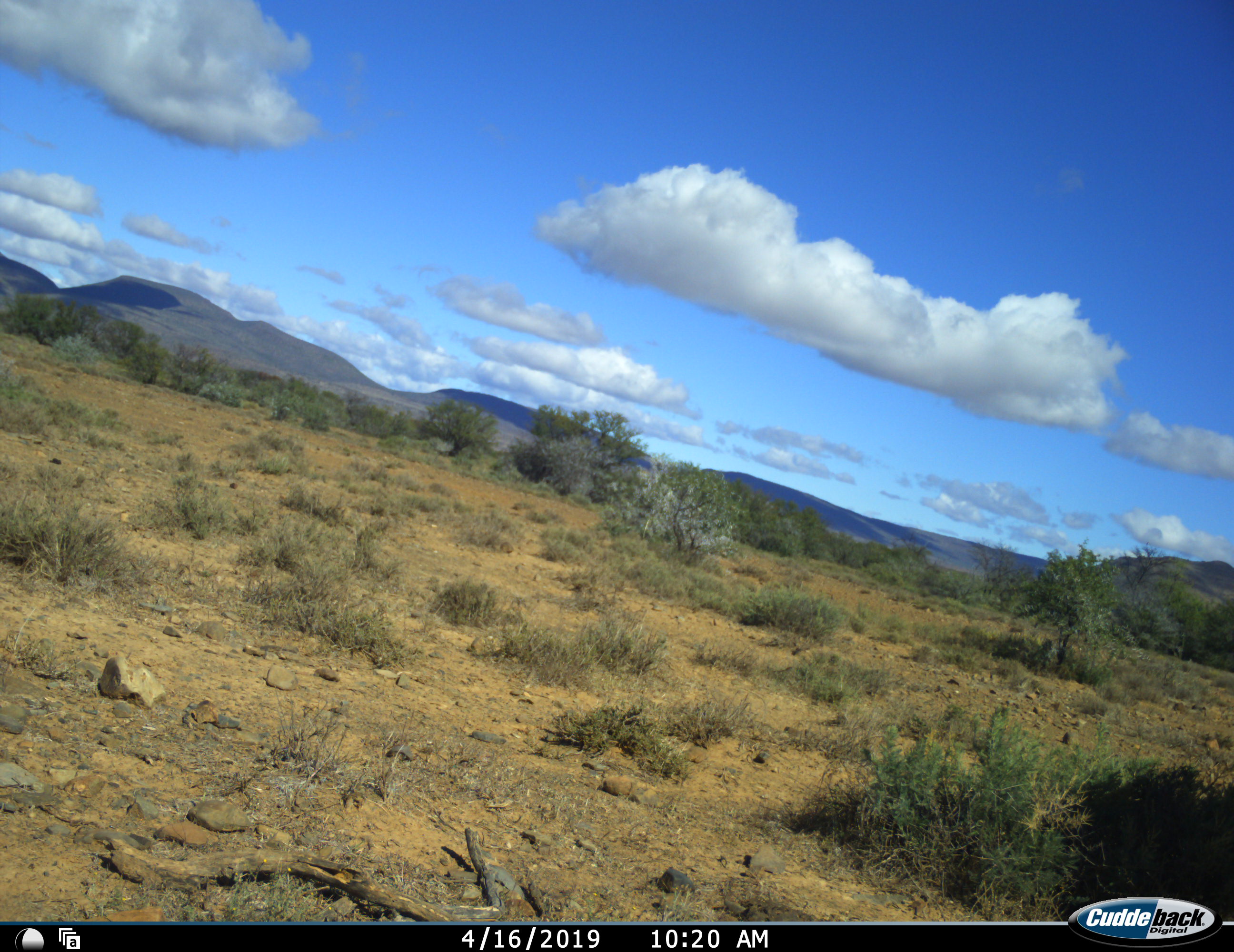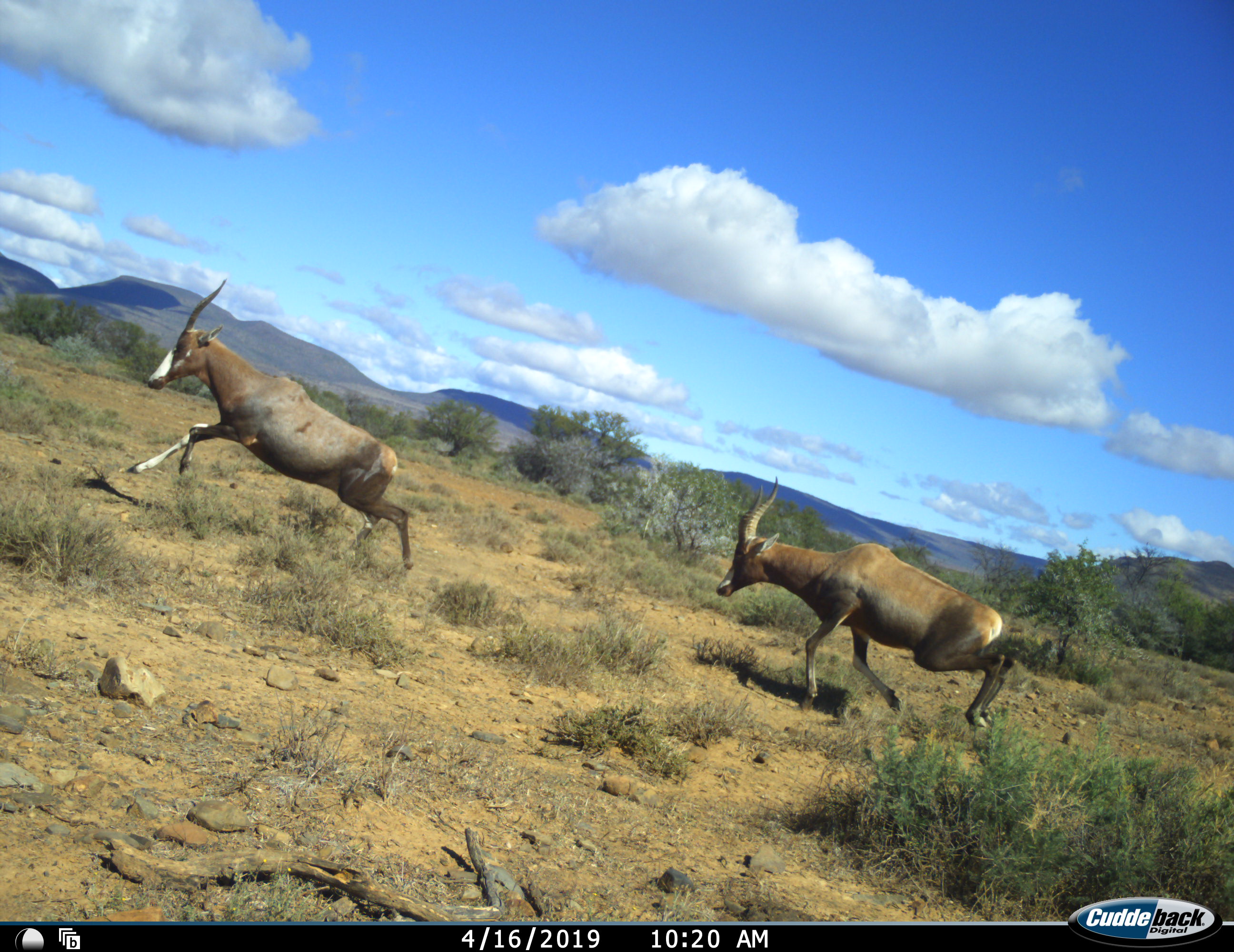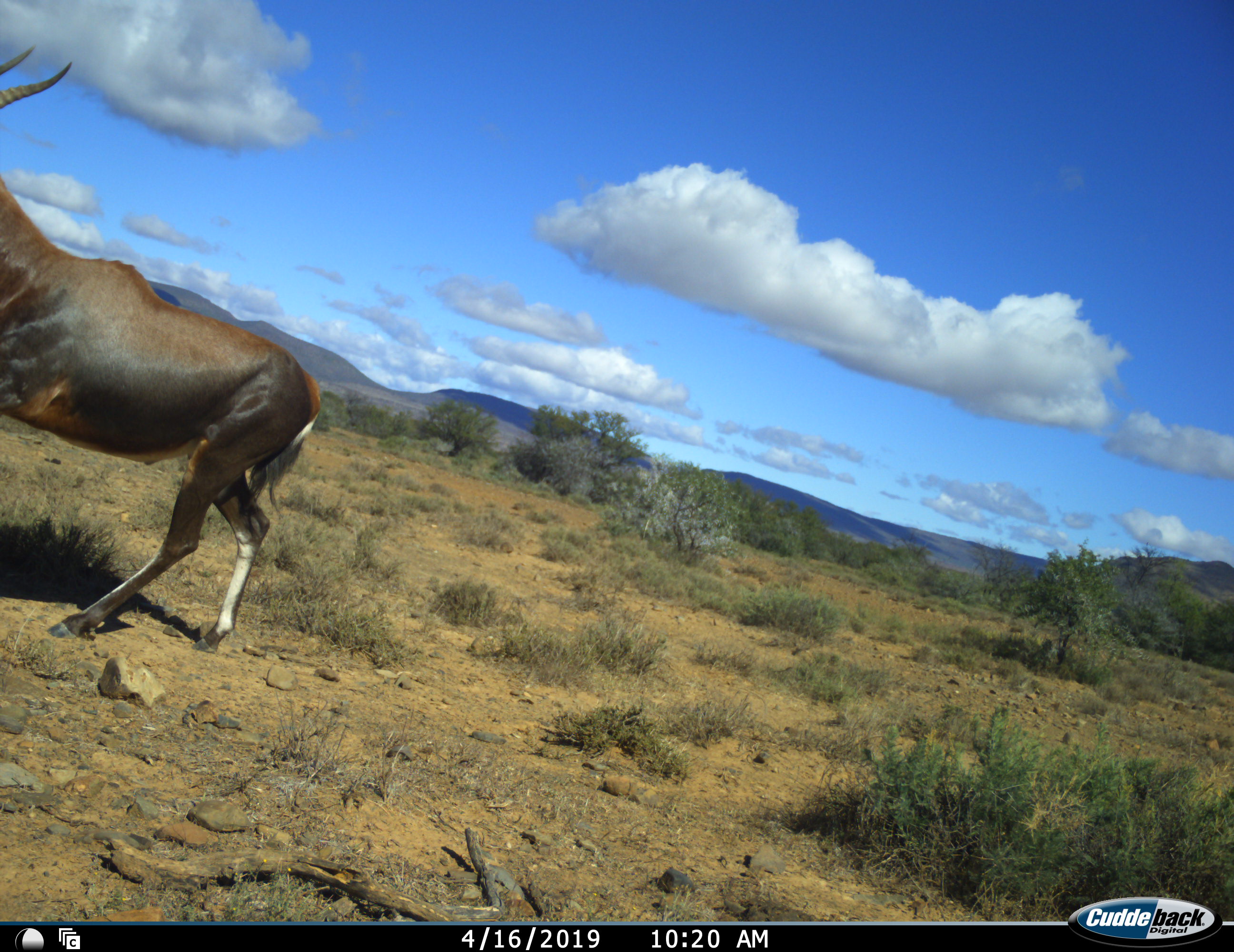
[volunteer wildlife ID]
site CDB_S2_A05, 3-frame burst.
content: unidentified animal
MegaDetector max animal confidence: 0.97